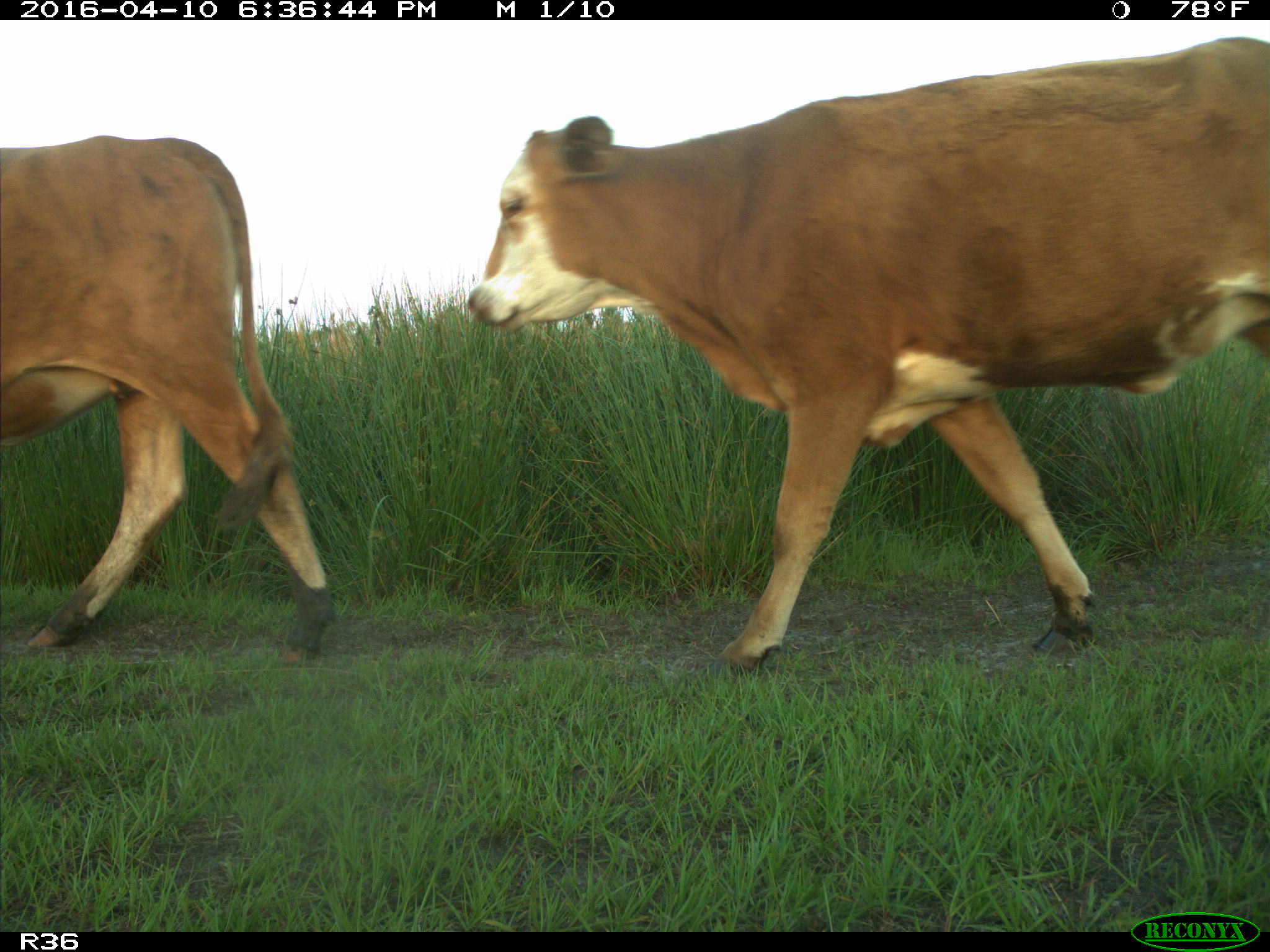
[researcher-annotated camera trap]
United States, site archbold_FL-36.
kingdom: Animalia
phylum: Chordata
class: Mammalia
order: Artiodactyla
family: Bovidae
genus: Bos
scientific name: Bos taurus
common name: domestic cow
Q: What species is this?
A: Bos taurus (domestic cow).